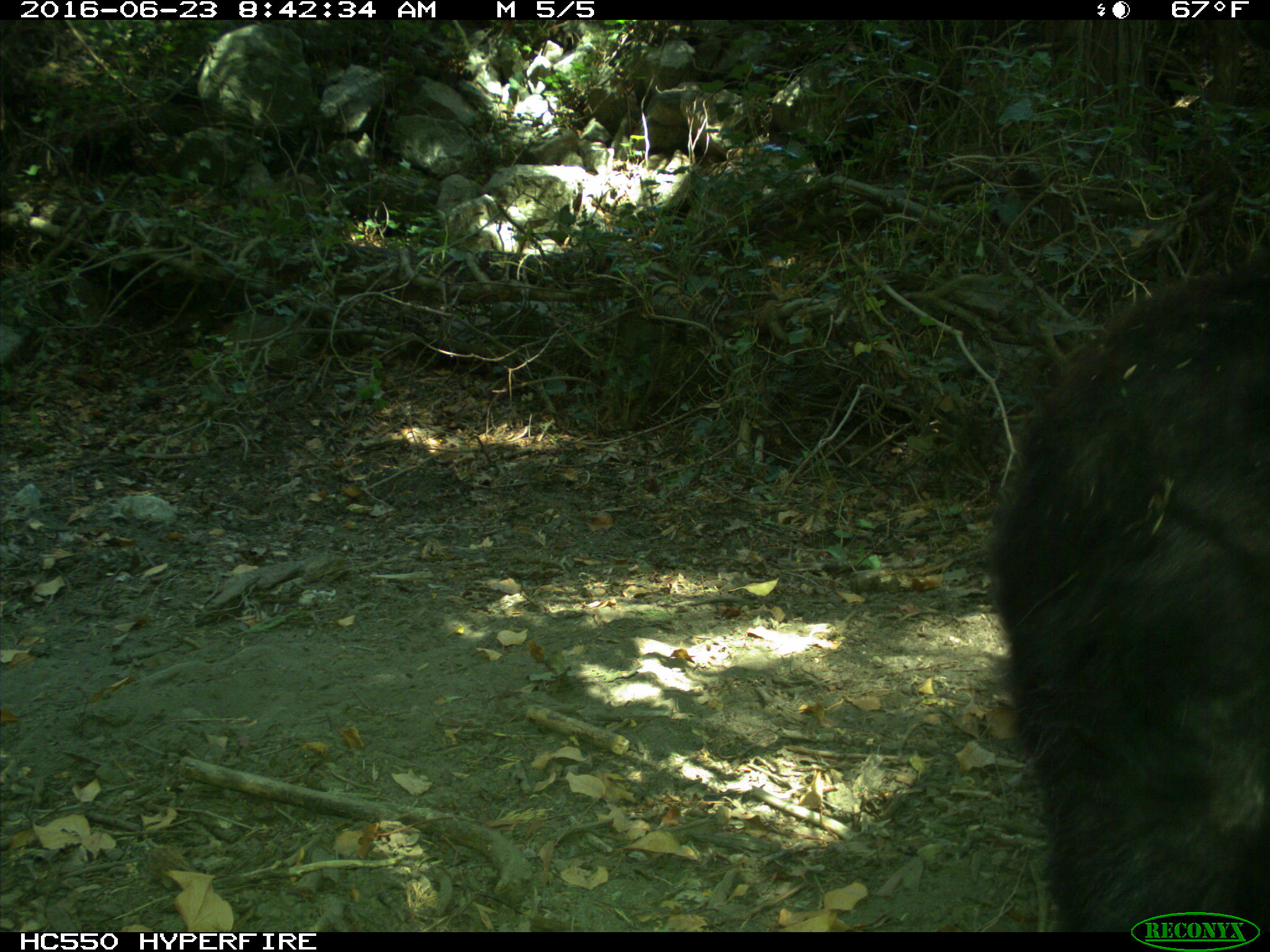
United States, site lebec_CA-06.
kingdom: Animalia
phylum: Chordata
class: Mammalia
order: Carnivora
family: Ursidae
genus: Ursus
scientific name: Ursus americanus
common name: american black bear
Ursus americanus (american black bear).